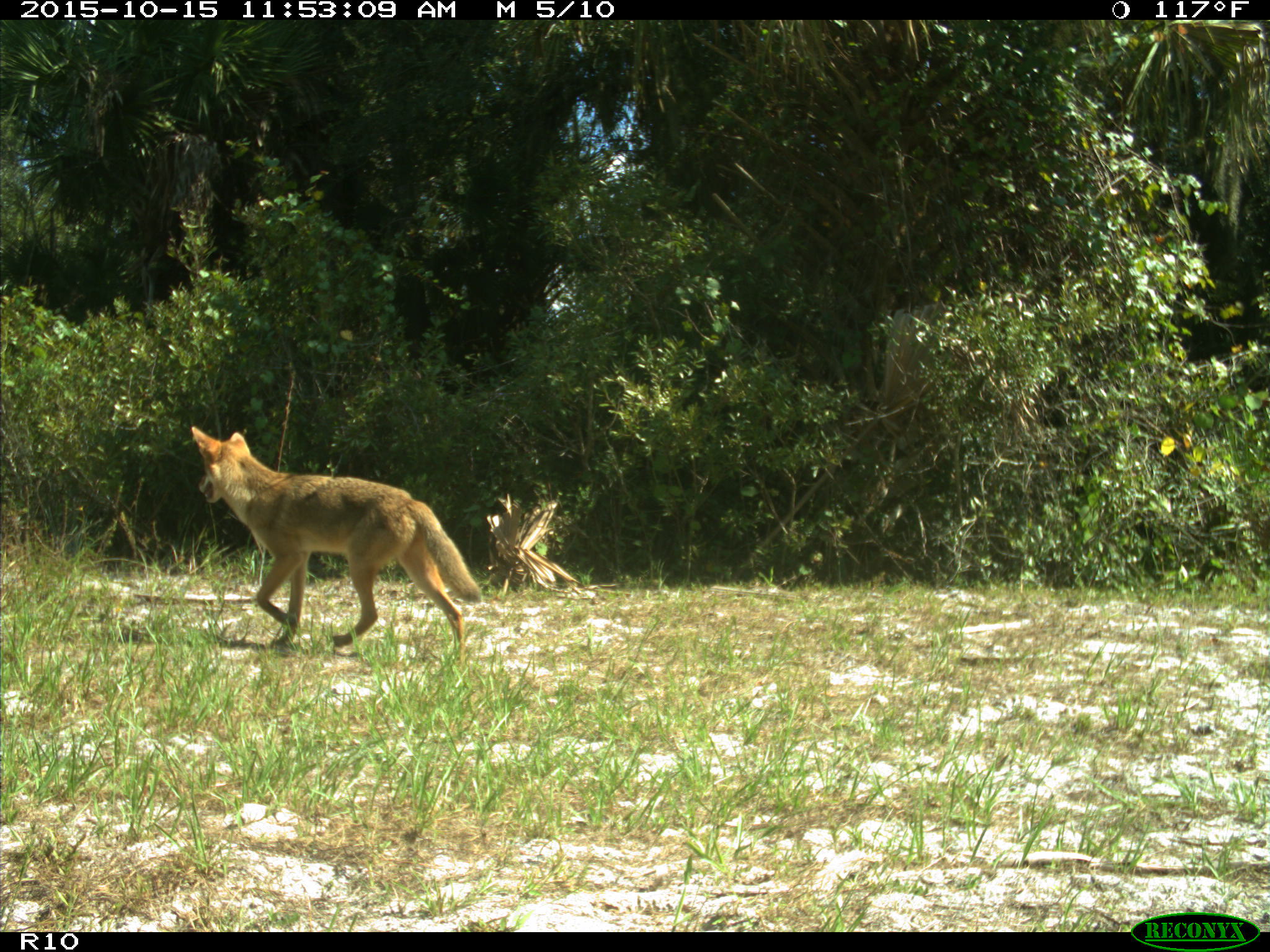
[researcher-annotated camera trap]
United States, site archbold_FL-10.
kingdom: Animalia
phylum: Chordata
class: Mammalia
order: Carnivora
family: Canidae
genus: Canis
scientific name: Canis latrans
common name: coyote